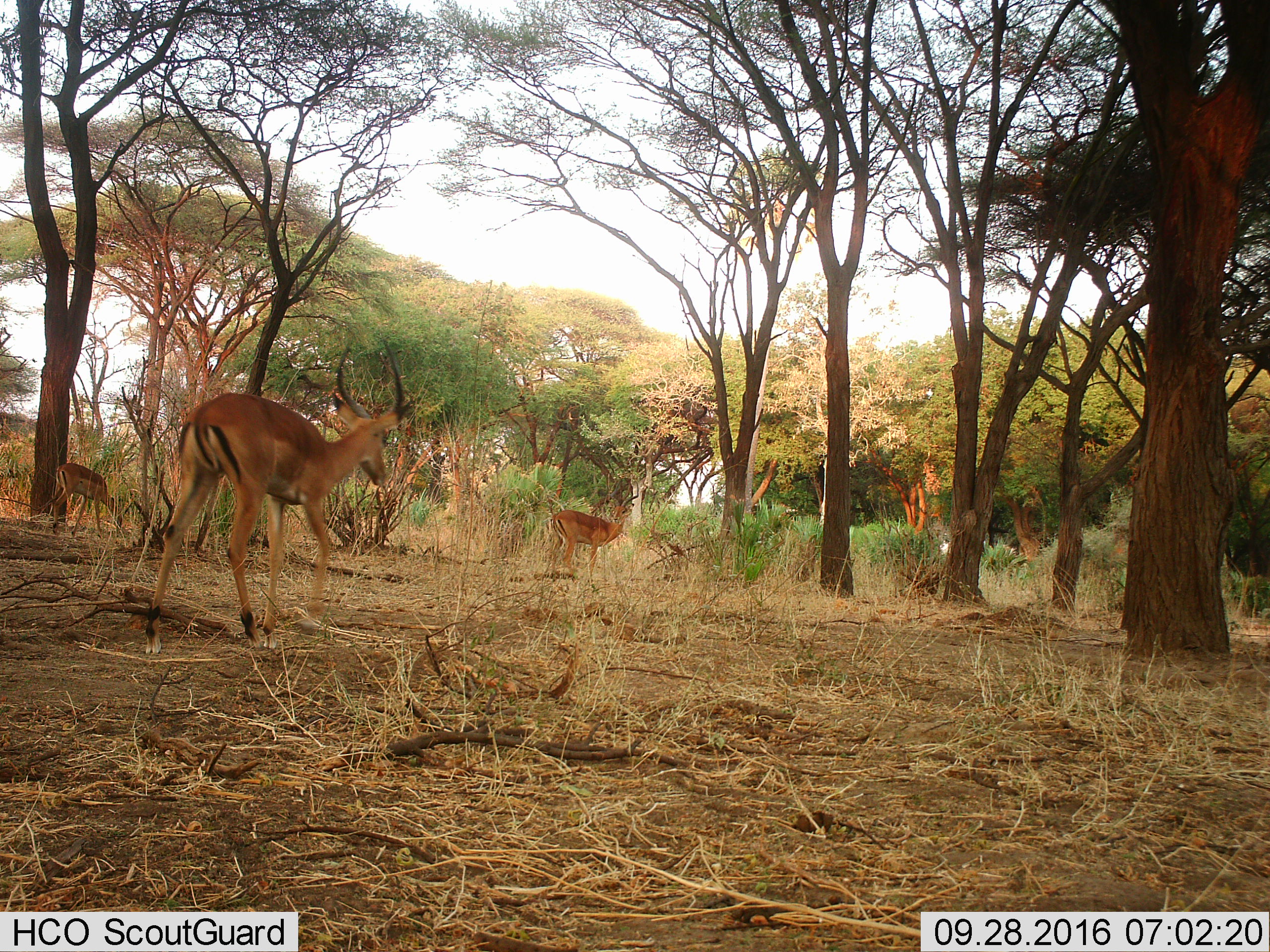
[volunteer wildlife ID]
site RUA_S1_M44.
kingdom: Animalia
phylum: Chordata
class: Mammalia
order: Artiodactyla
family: Bovidae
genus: Aepyceros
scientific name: Aepyceros melampus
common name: impala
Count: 3.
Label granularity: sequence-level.